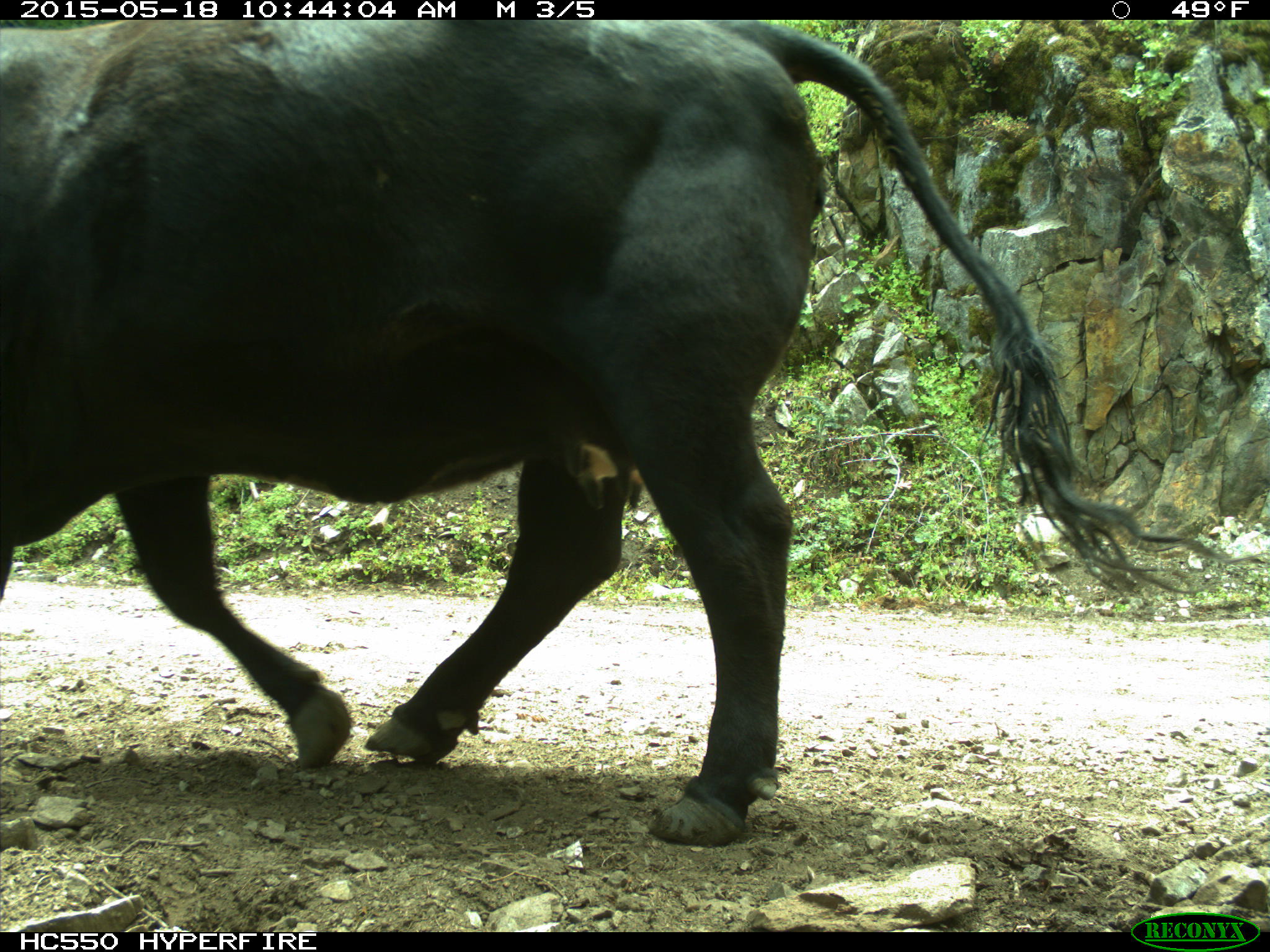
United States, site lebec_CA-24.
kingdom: Animalia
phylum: Chordata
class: Mammalia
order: Artiodactyla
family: Bovidae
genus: Bos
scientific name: Bos taurus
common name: domestic cow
Bos taurus (domestic cow).